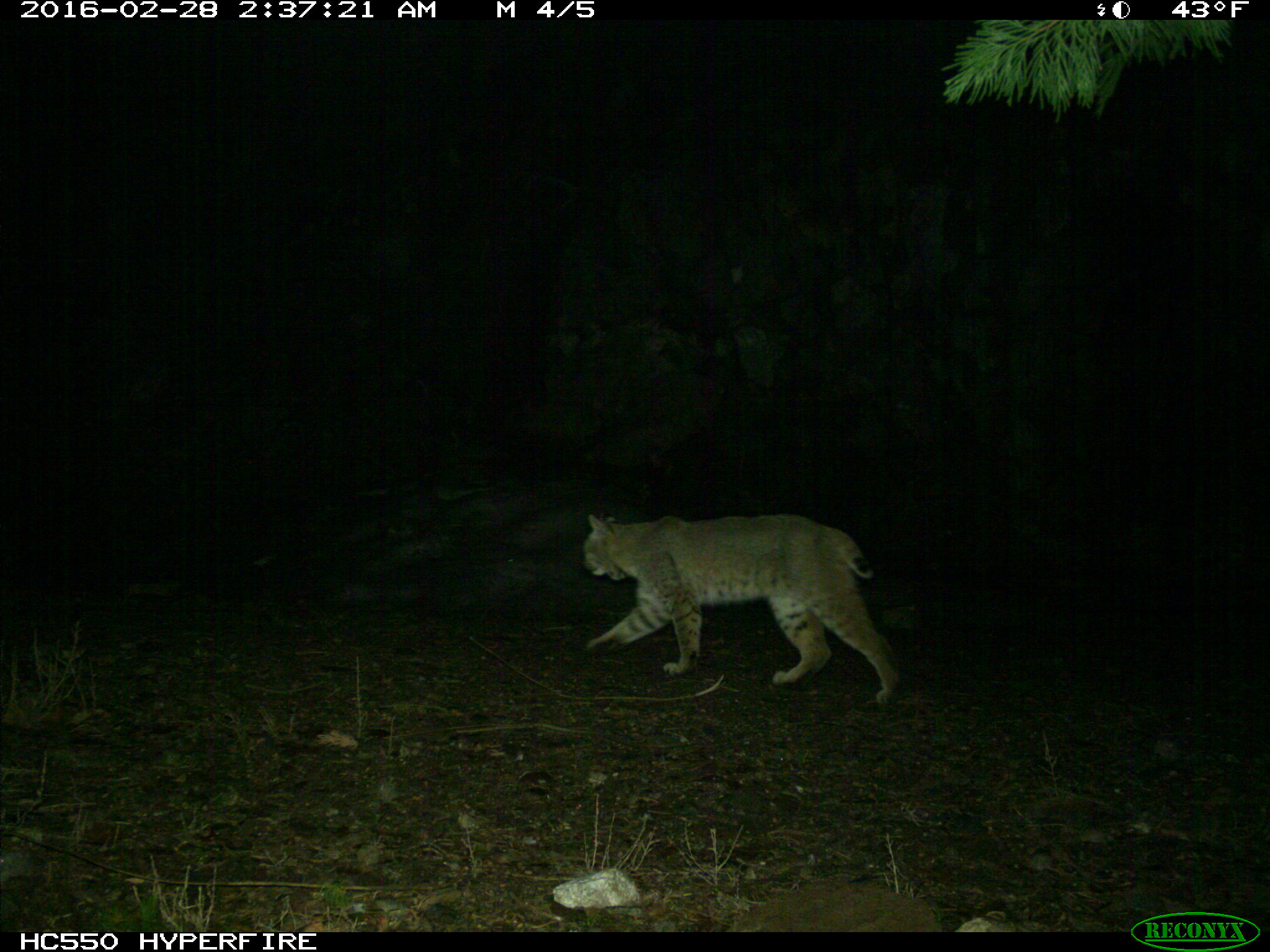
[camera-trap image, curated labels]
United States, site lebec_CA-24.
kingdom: Animalia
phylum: Chordata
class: Mammalia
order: Carnivora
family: Felidae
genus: Lynx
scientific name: Lynx rufus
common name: bobcat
Lynx rufus (bobcat).